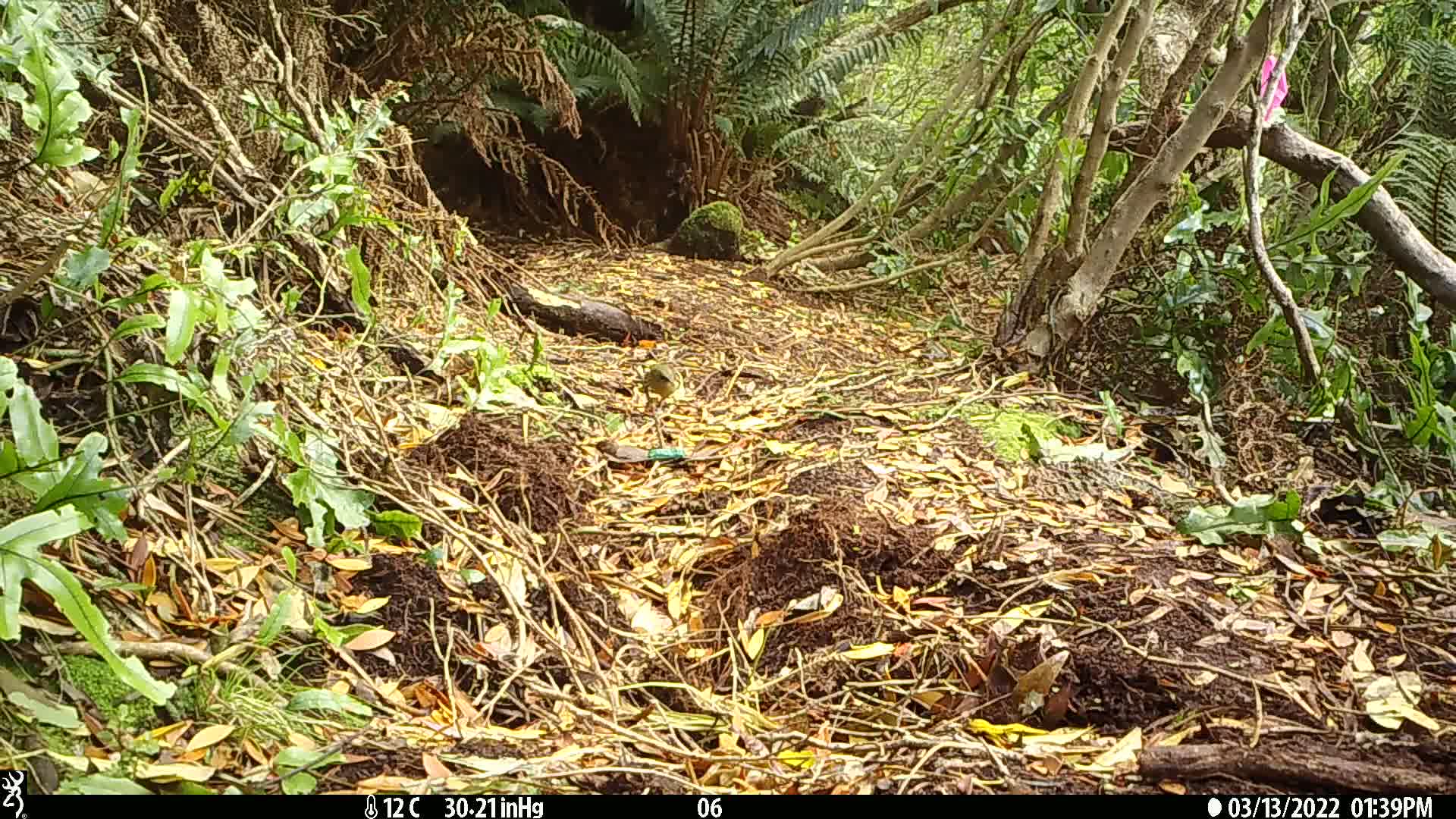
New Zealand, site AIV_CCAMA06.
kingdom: Animalia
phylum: Chordata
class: Aves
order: Passeriformes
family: Meliphagidae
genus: Anthornis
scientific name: Anthornis melanura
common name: new zealand bellbird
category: bellbird